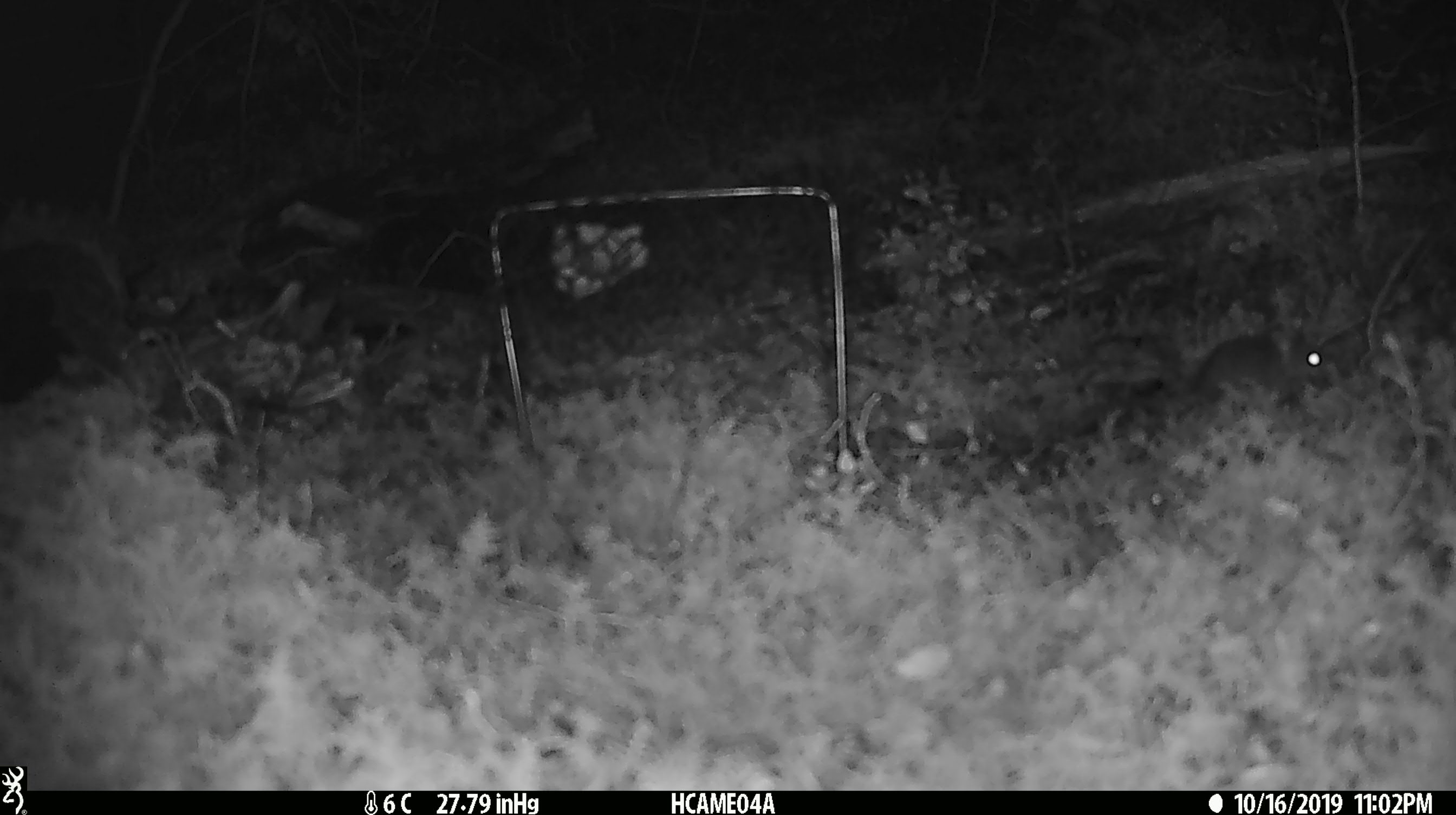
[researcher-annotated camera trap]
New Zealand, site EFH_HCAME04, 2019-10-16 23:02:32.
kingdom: Animalia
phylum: Chordata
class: Mammalia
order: Rodentia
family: Muridae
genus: Mus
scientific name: Mus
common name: mouse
Mouse (Mus).